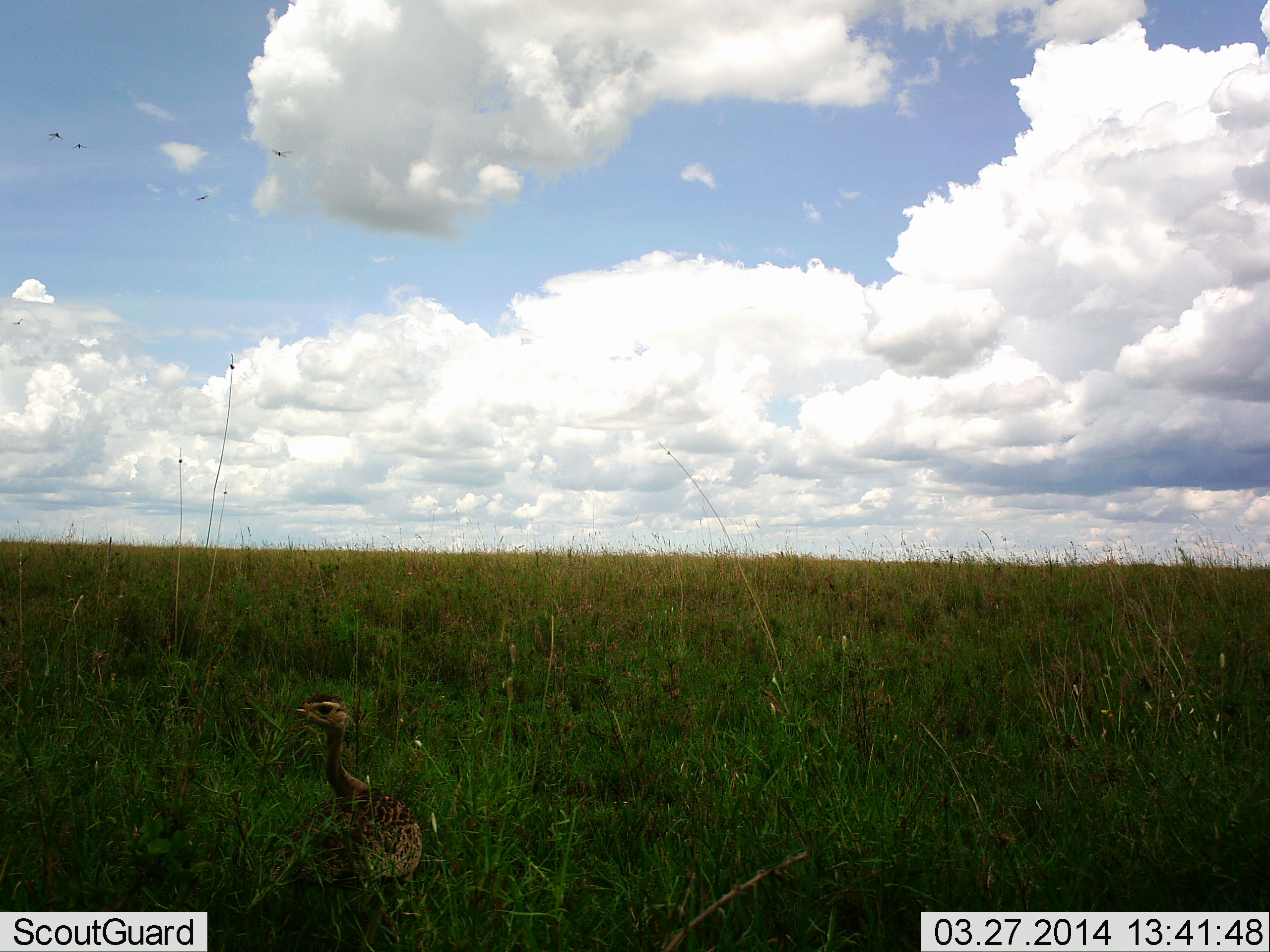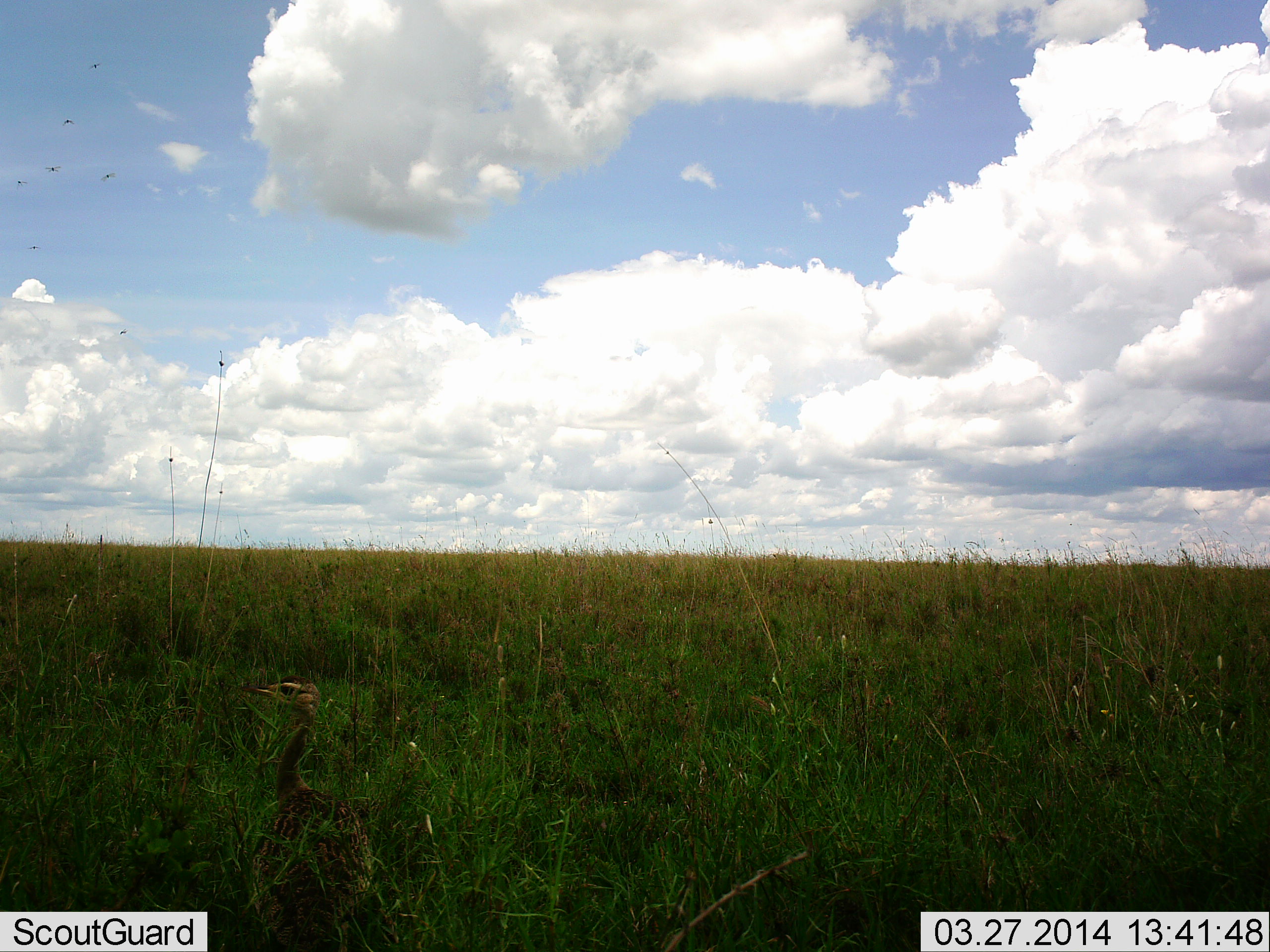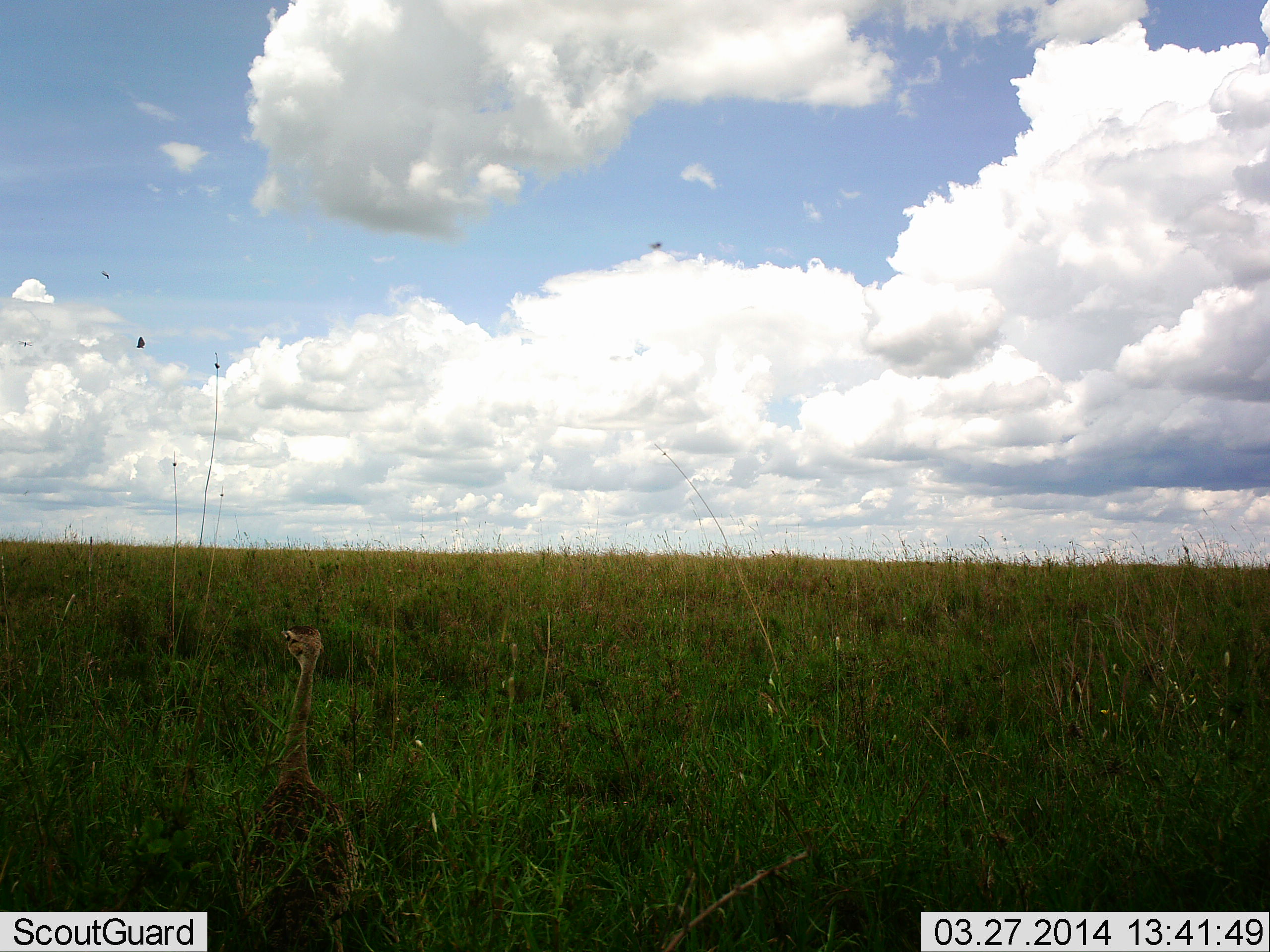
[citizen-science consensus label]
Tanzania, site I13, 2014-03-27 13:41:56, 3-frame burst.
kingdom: Animalia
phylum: Chordata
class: Aves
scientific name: Aves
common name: bird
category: otherbird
Otherbird (bird) (Aves), count 1. Behavior (volunteer vote fractions): standing 88%, resting 0%, moving 12%, interacting 0%. Young present (vote fraction): 0%. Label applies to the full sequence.